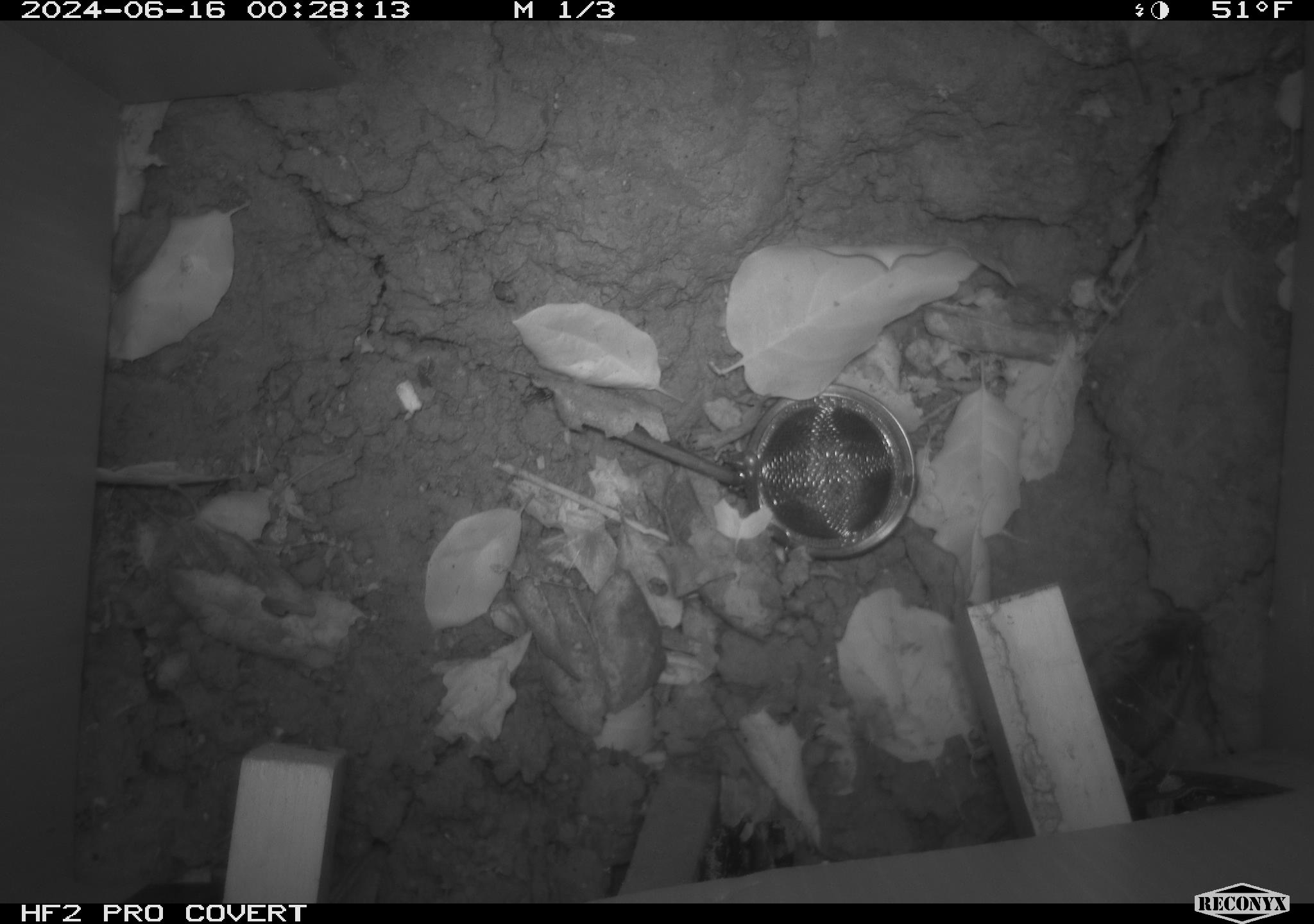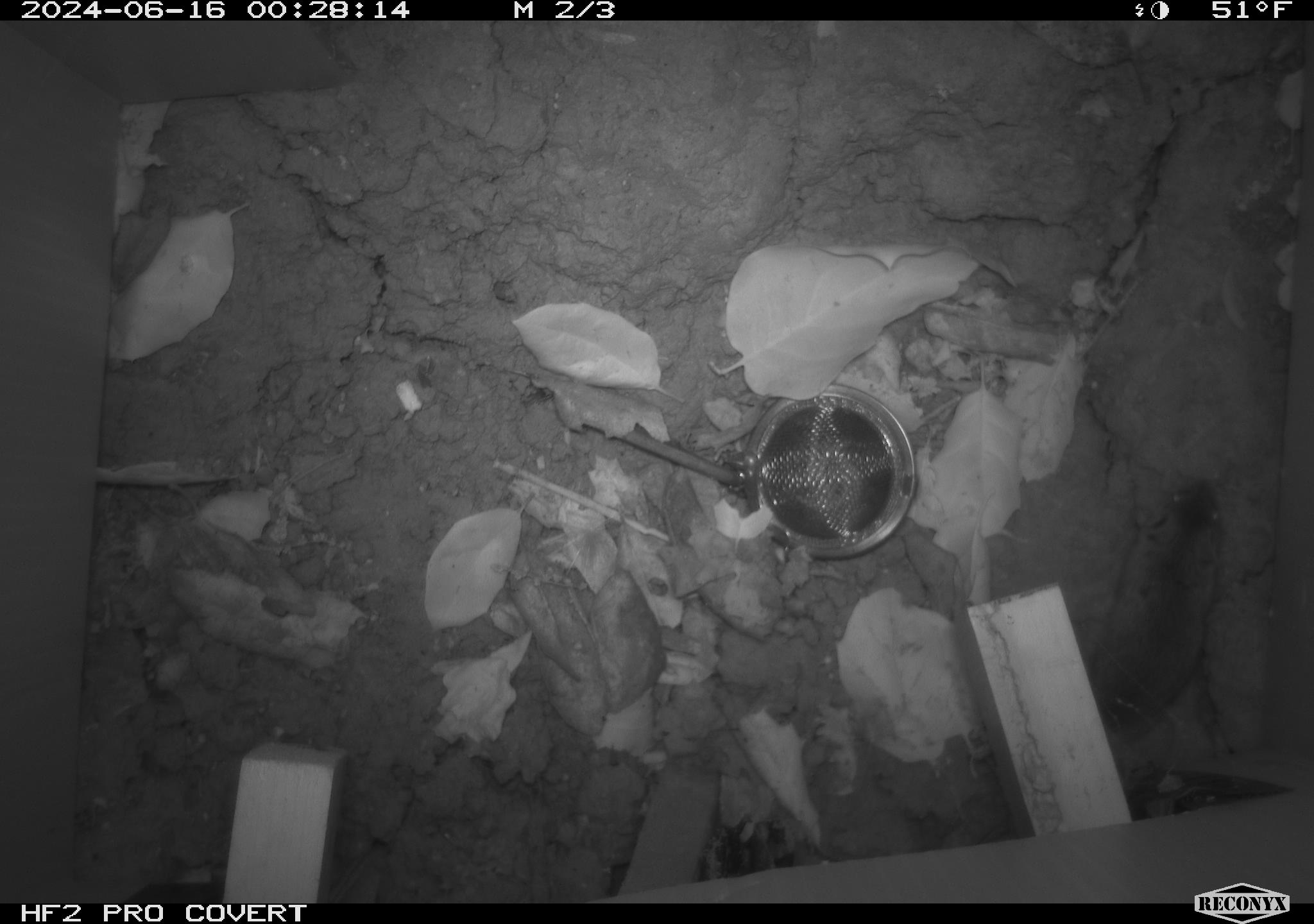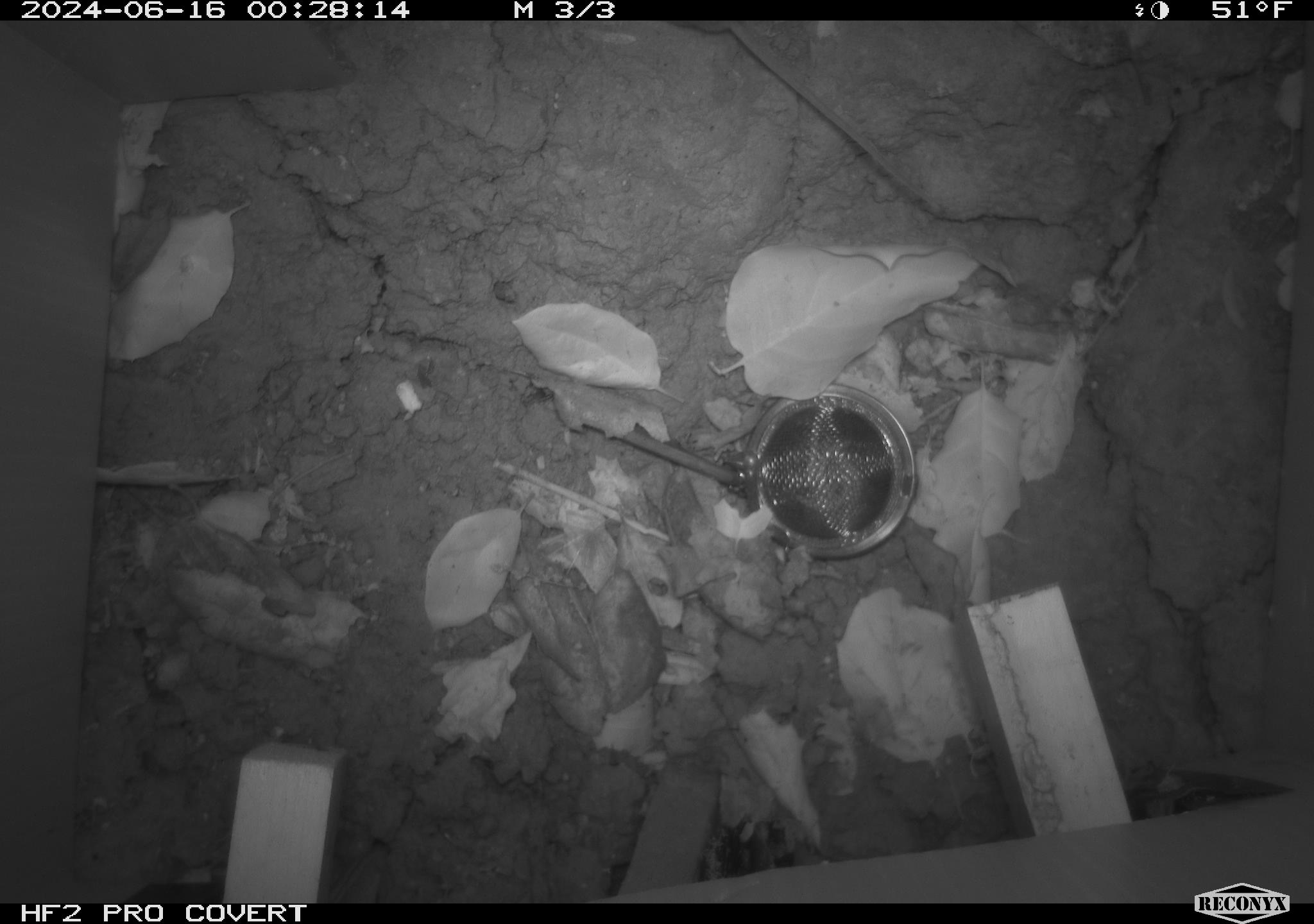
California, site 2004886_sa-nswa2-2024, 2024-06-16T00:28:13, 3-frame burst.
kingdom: Animalia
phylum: Chordata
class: Mammalia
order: Rodentia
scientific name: Rodentia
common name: rodent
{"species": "rodent (Rodentia)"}